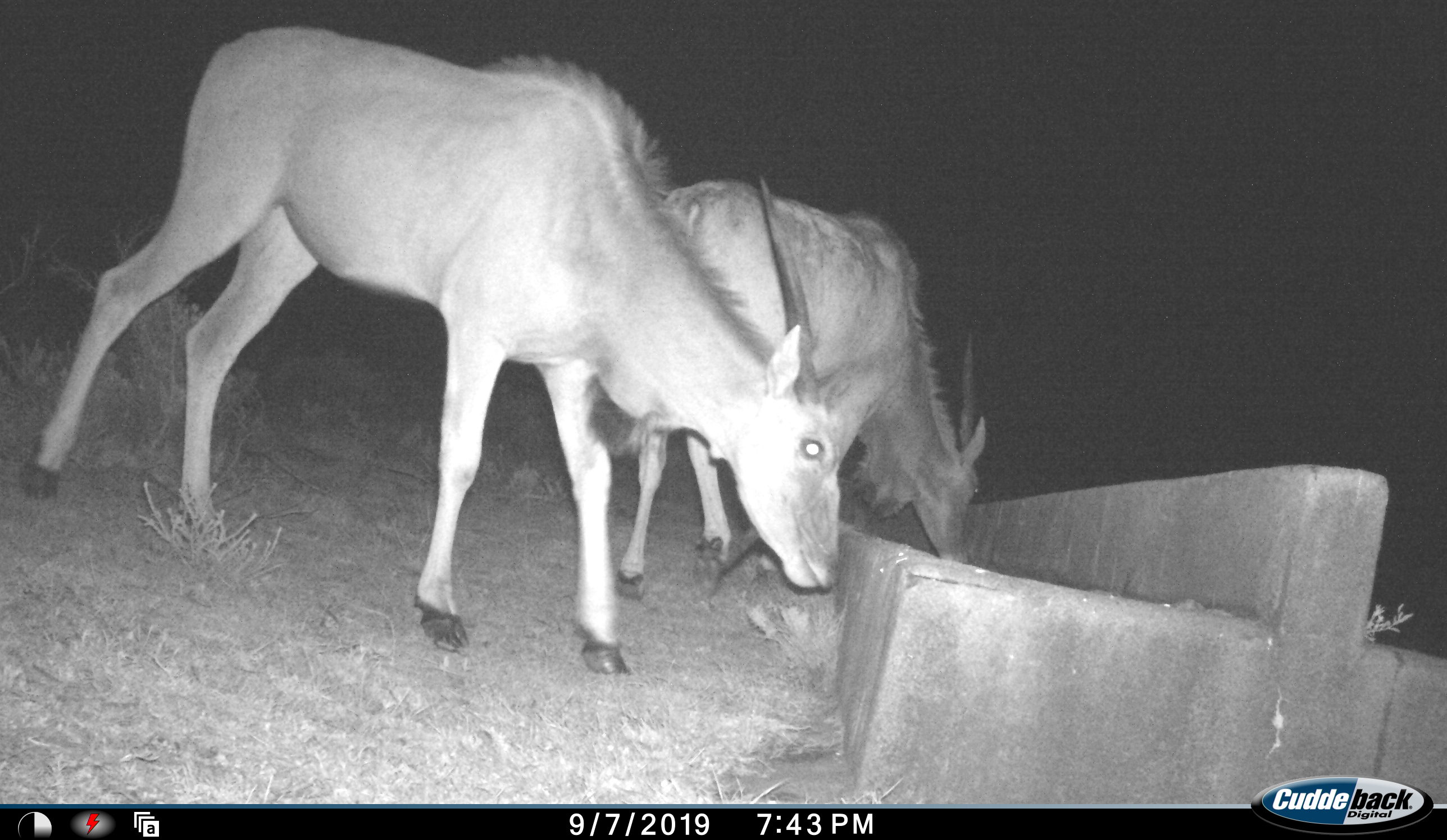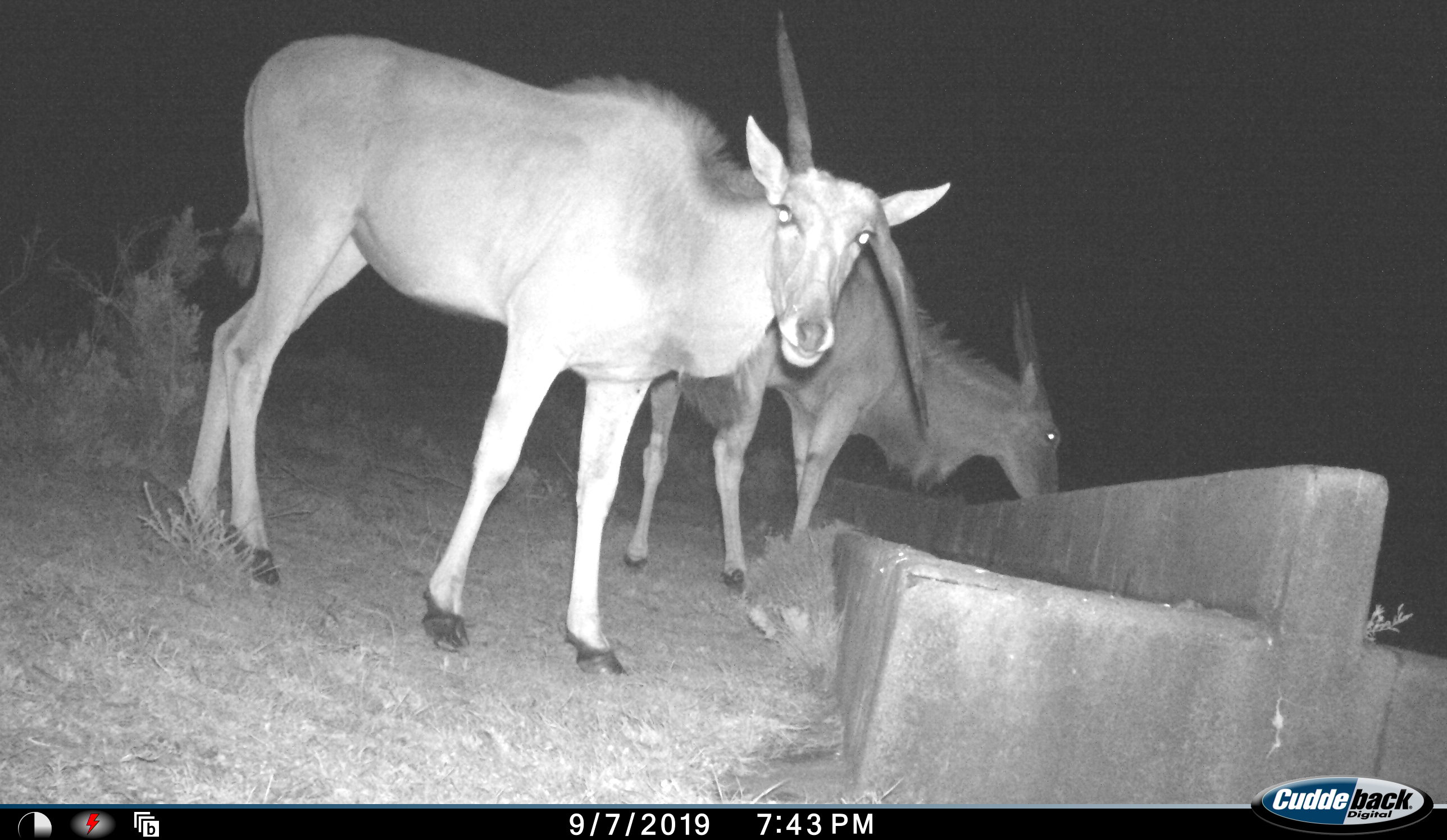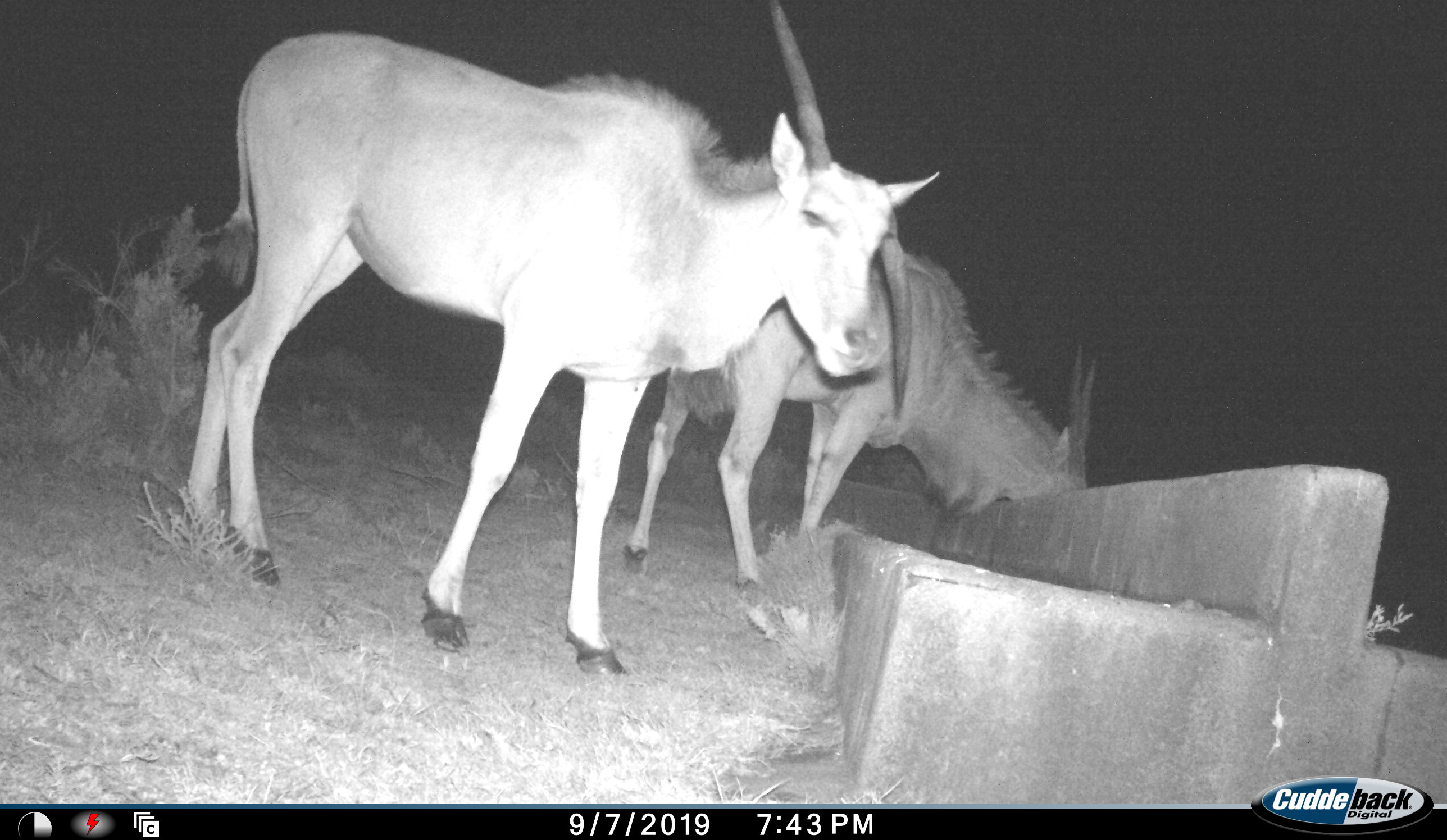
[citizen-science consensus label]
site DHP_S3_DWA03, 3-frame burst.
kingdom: Animalia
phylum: Chordata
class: Mammalia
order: Artiodactyla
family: Bovidae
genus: Tragelaphus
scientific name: Tragelaphus oryx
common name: eland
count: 2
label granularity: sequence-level